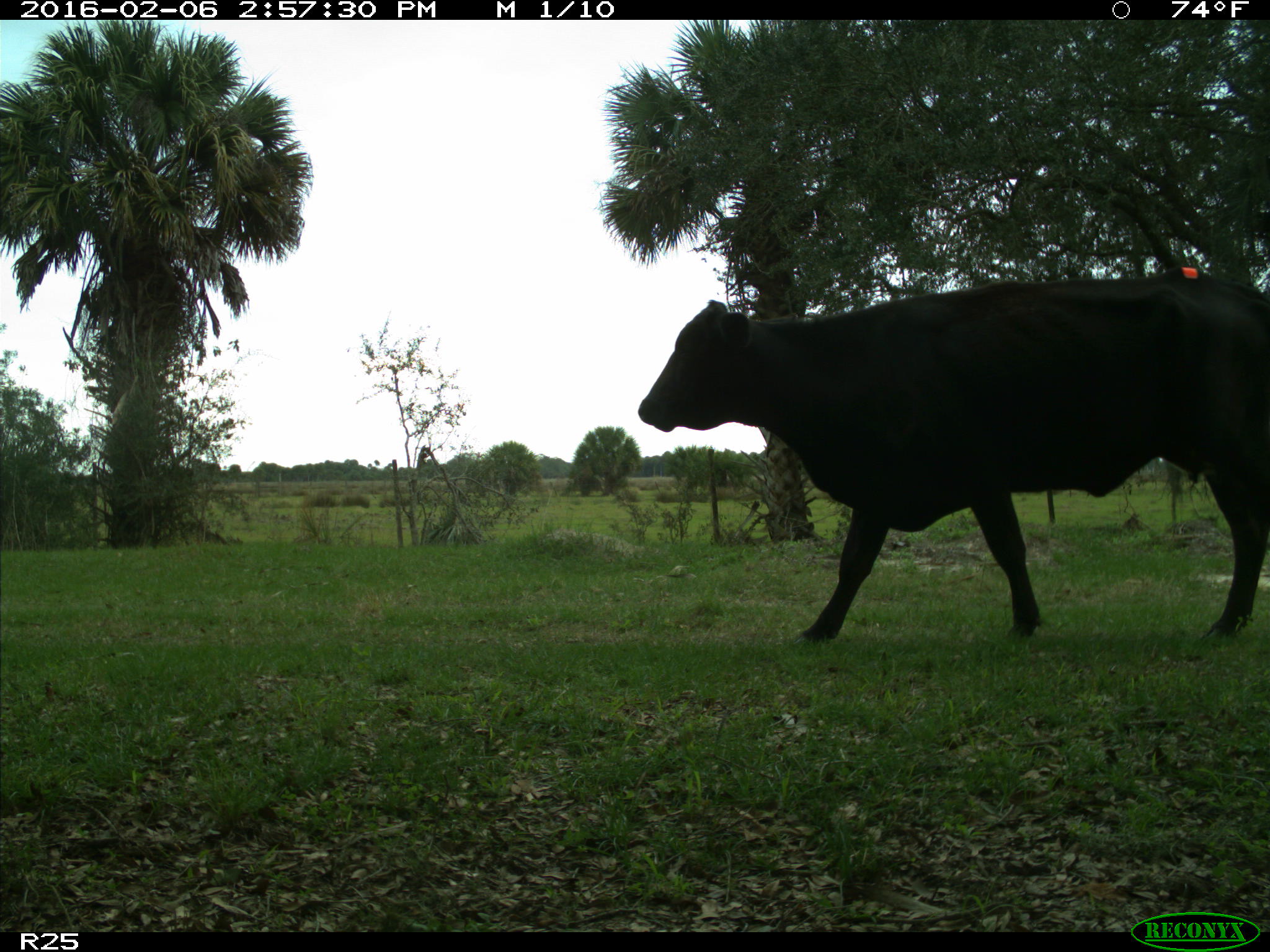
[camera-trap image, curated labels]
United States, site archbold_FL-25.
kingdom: Animalia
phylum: Chordata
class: Mammalia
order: Artiodactyla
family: Bovidae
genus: Bos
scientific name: Bos taurus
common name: domestic cow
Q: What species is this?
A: Bos taurus (domestic cow).